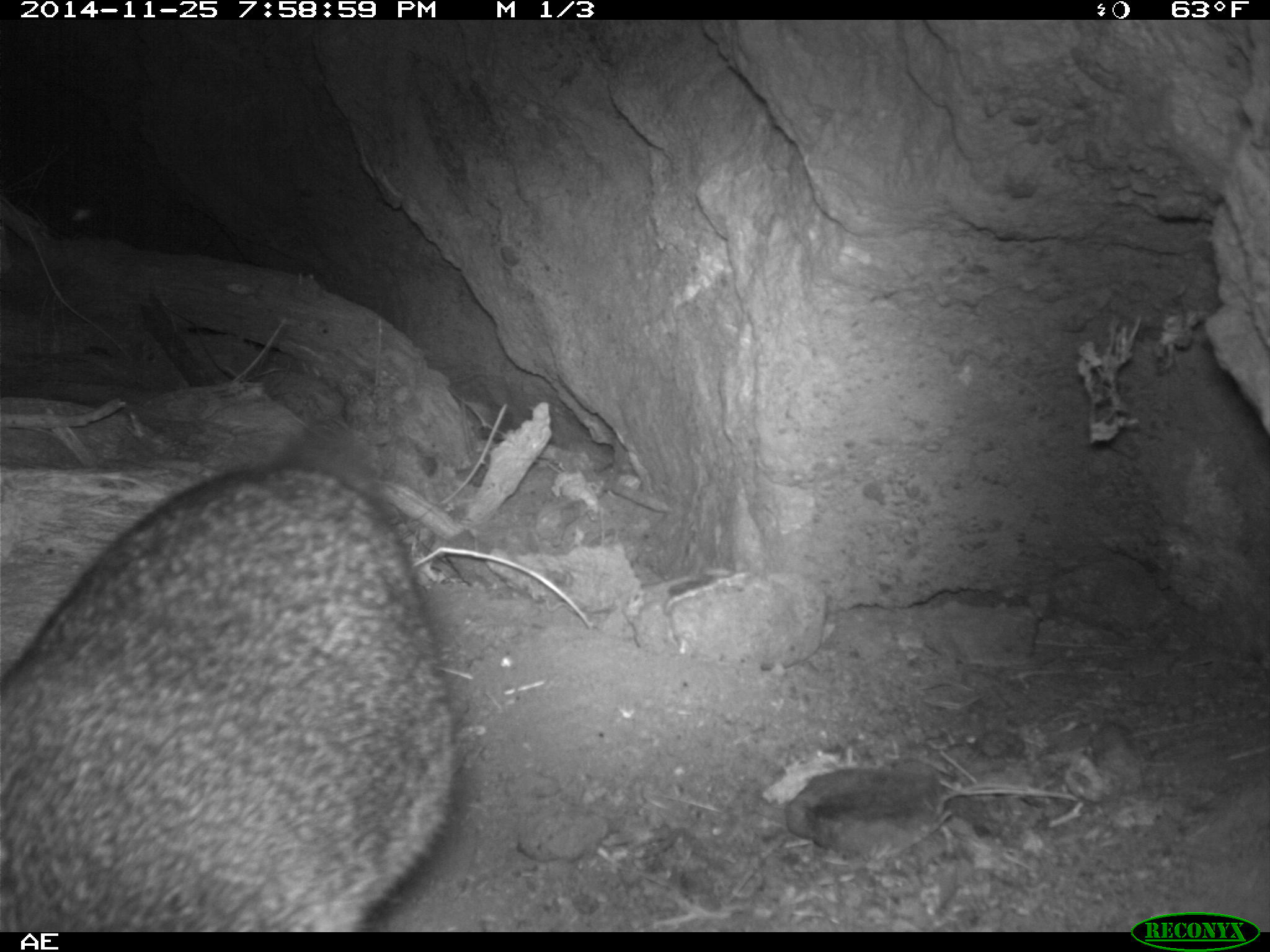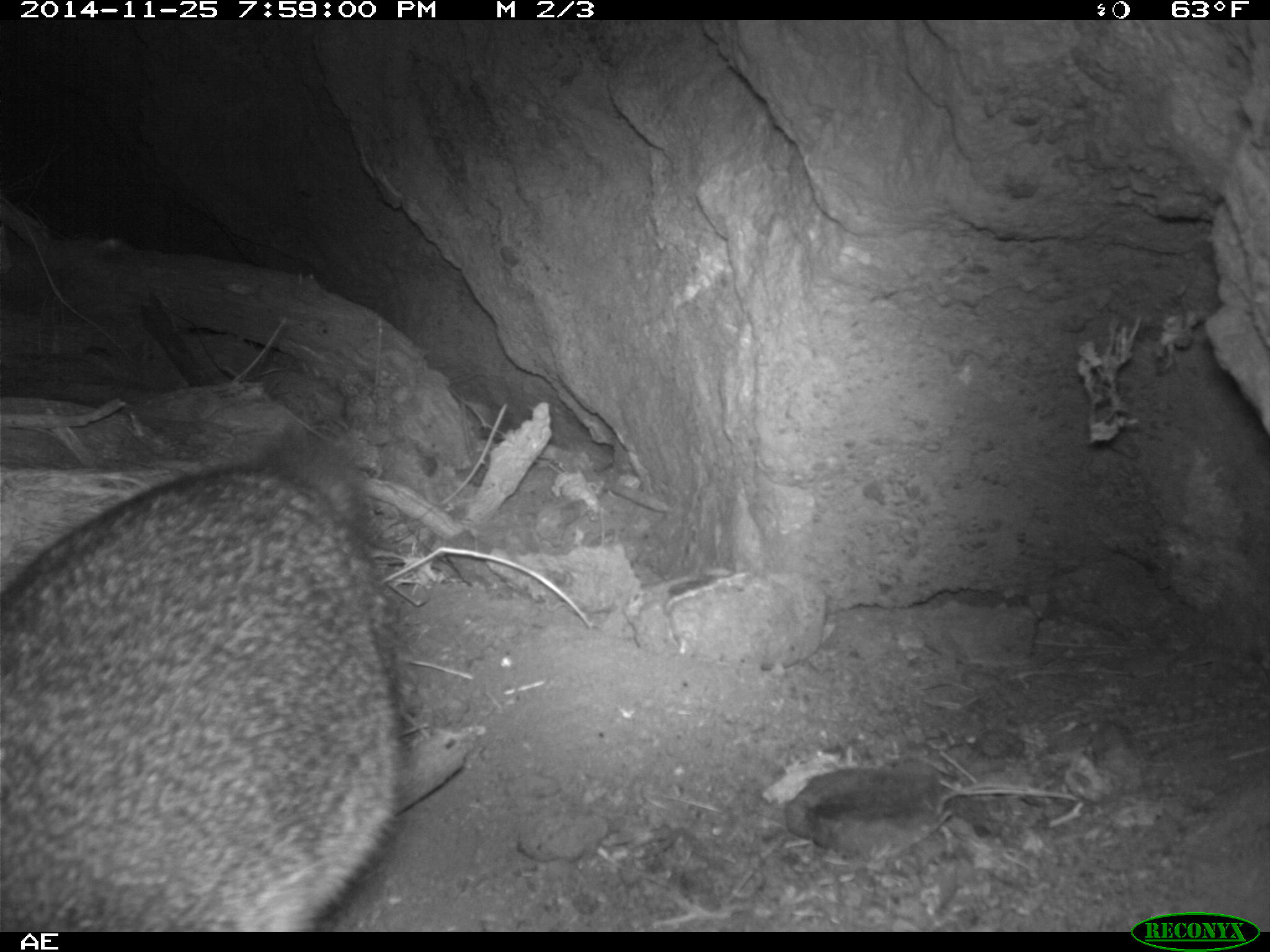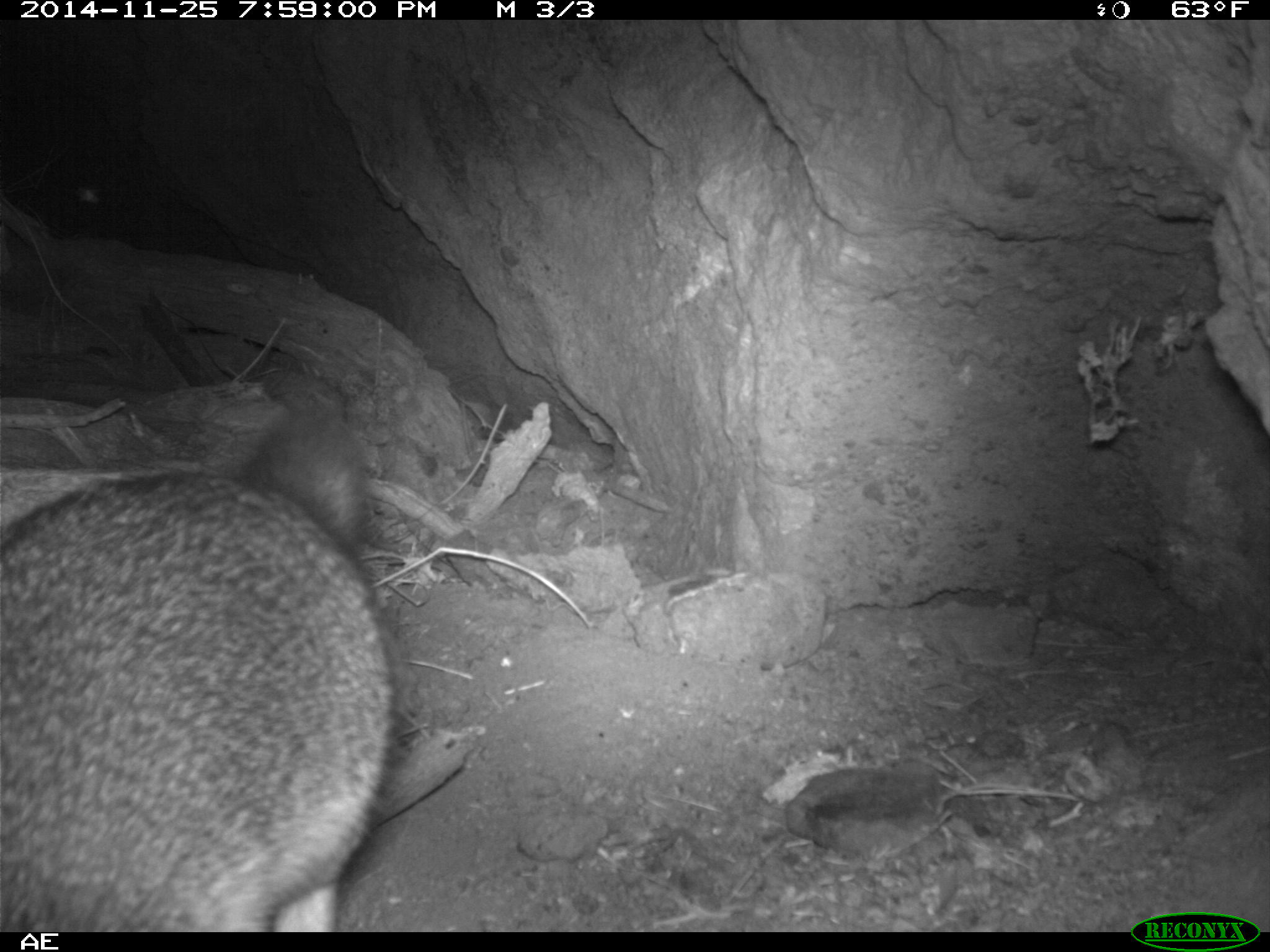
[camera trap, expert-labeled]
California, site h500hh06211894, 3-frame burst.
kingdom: Animalia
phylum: Chordata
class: Mammalia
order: Carnivora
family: Canidae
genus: Urocyon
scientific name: Urocyon littoralis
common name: island fox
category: fox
Fox (island fox) (Urocyon littoralis).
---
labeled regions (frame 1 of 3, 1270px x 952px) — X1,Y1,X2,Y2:
fox: 0,425,453,931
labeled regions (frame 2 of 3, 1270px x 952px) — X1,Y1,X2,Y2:
fox: 0,417,409,929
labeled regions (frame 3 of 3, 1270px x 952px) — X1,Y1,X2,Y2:
fox: 0,407,406,931